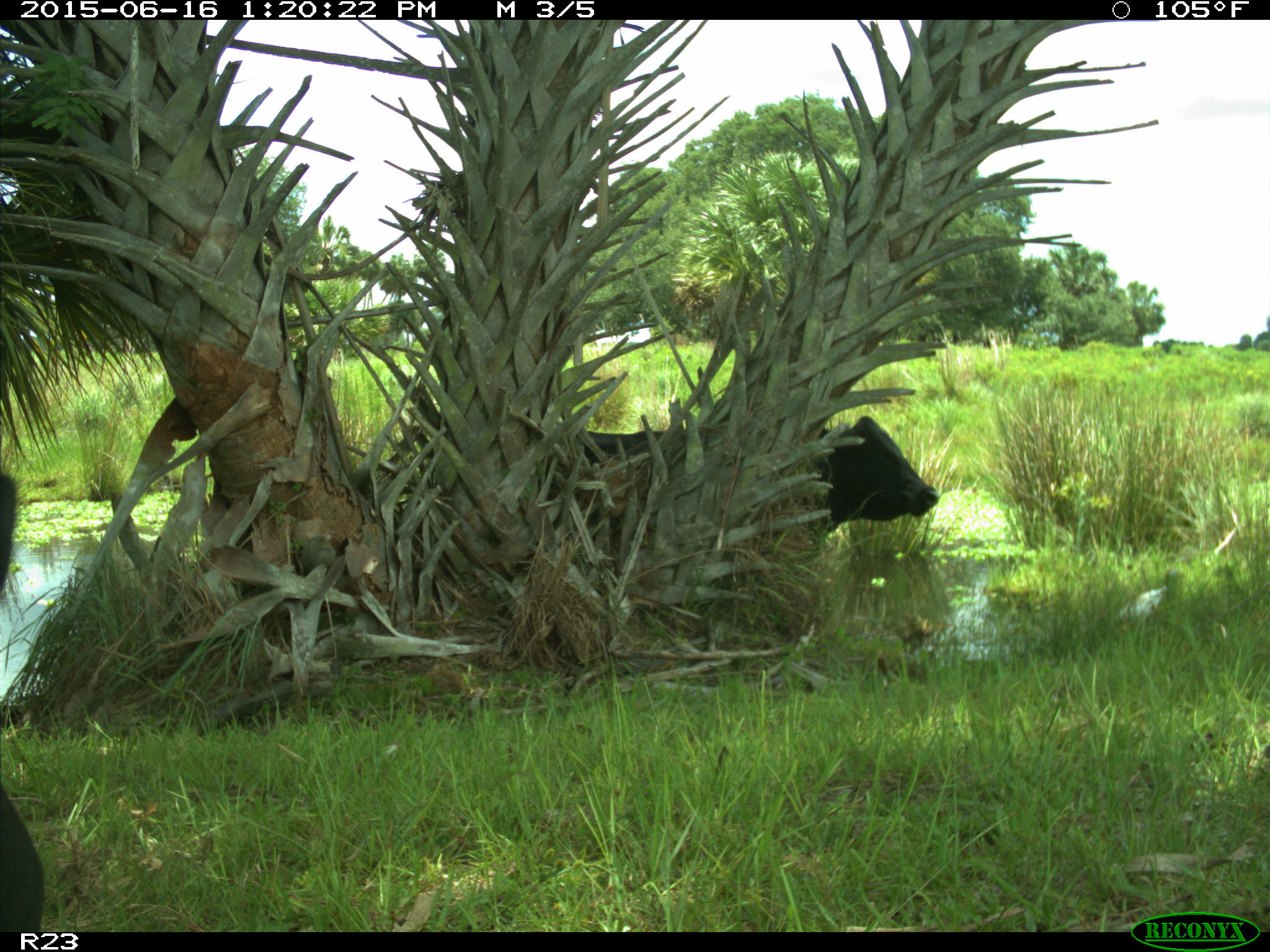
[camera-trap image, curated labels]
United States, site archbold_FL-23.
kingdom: Animalia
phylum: Chordata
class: Mammalia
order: Artiodactyla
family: Bovidae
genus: Bos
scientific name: Bos taurus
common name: domestic cow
Bos taurus (domestic cow).